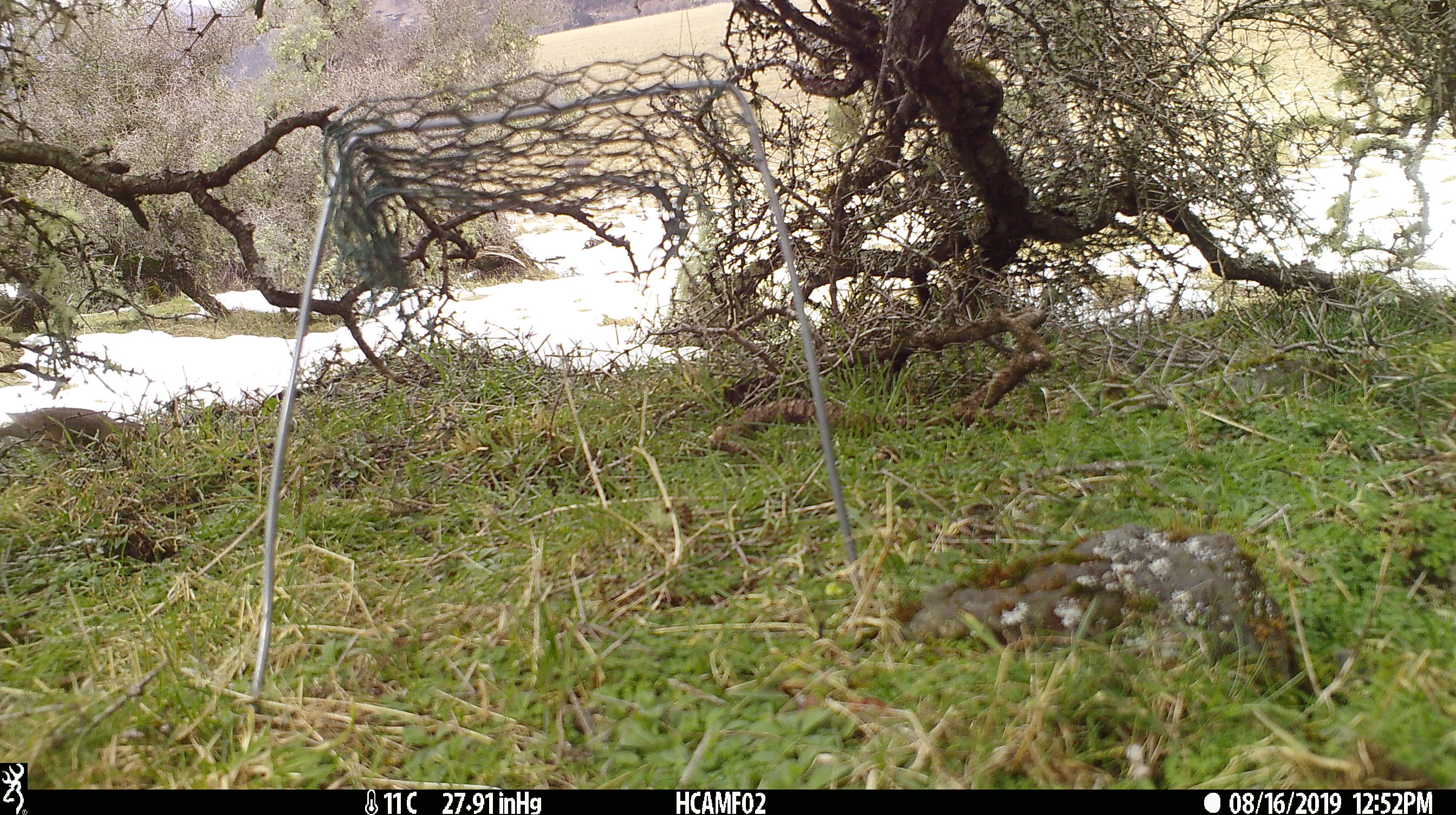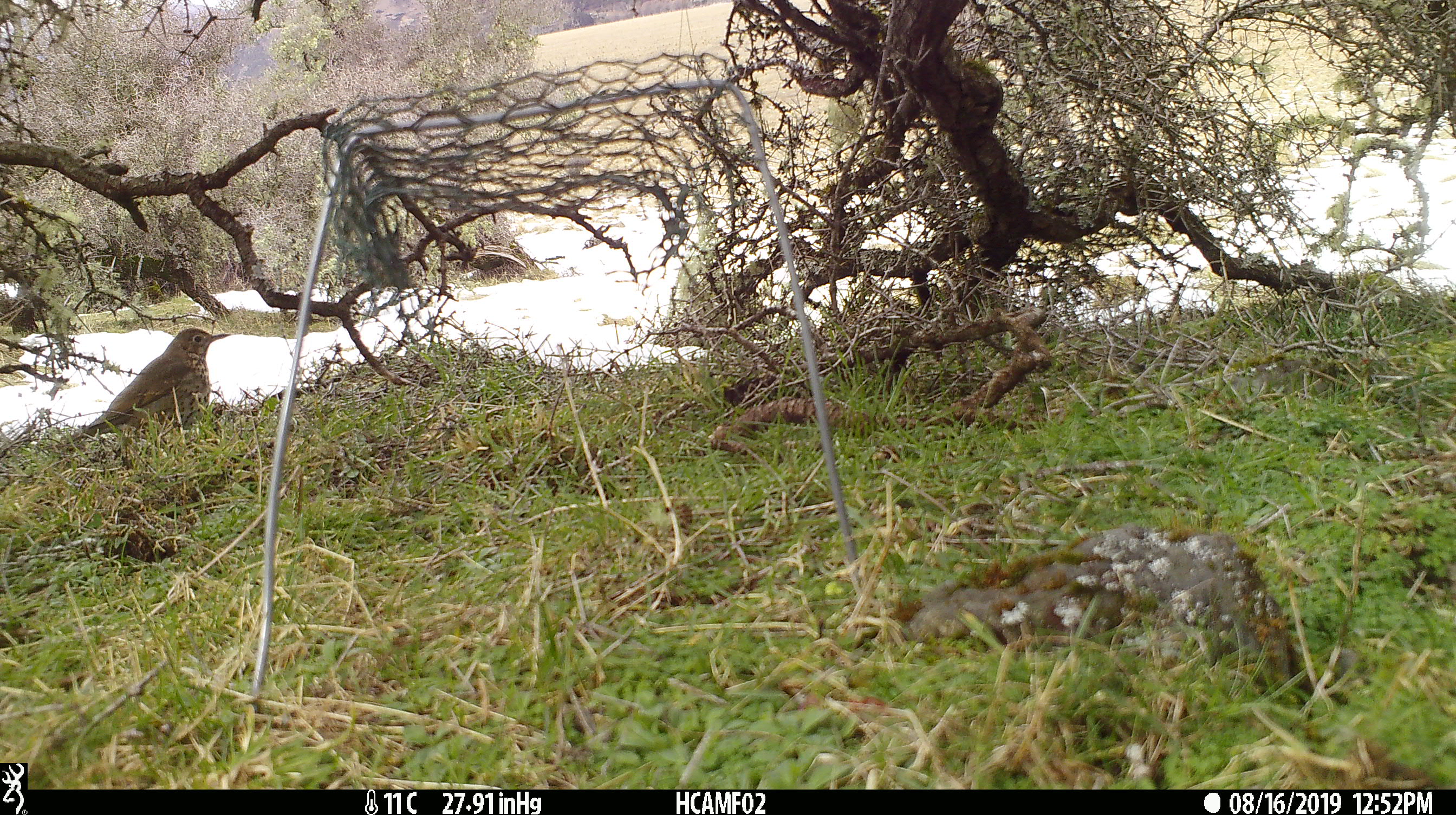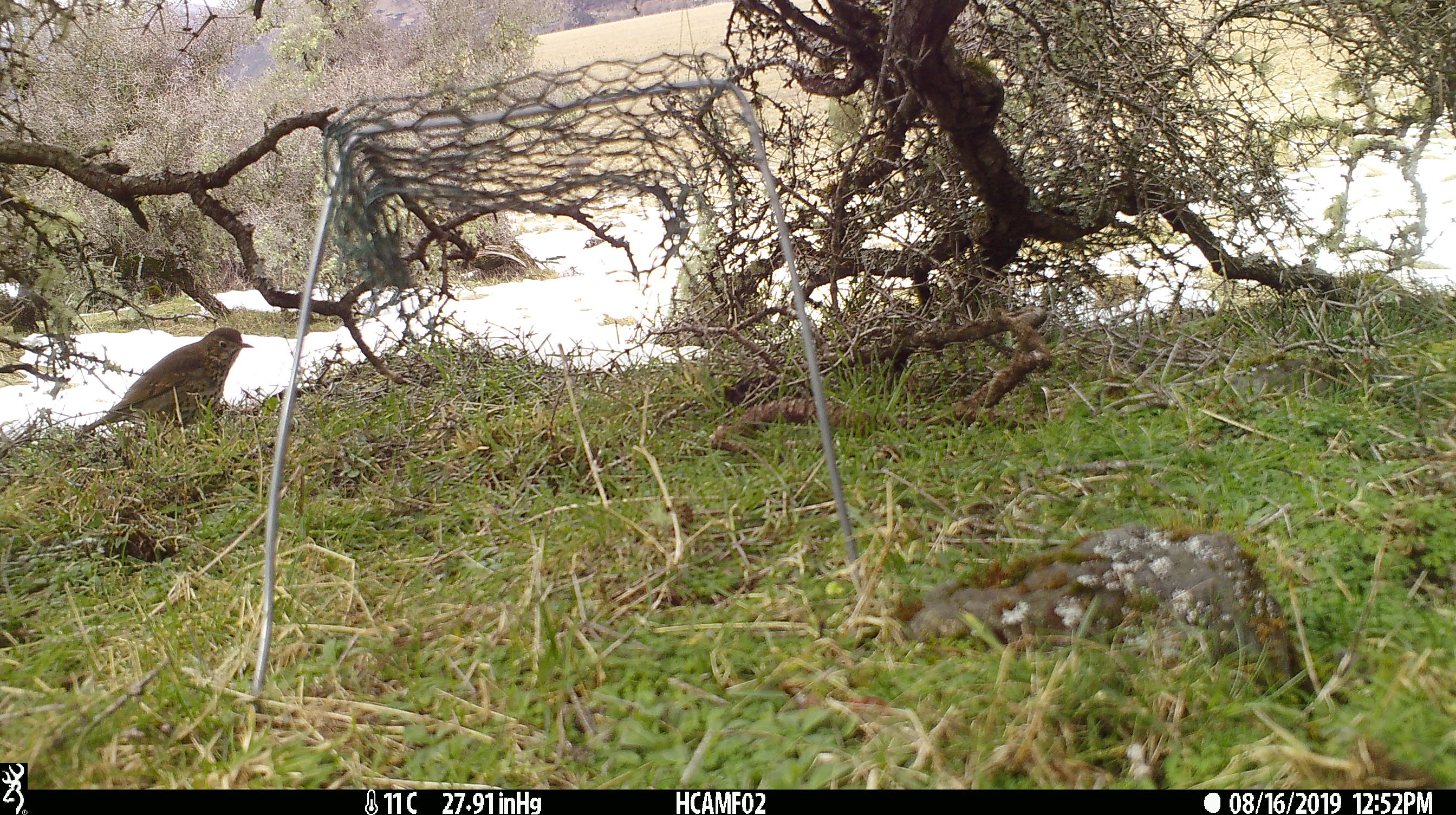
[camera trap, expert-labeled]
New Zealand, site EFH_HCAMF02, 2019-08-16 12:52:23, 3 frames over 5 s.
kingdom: Animalia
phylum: Chordata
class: Aves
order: Passeriformes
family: Turdidae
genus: Turdus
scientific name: Turdus philomelos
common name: song thrush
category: thrush